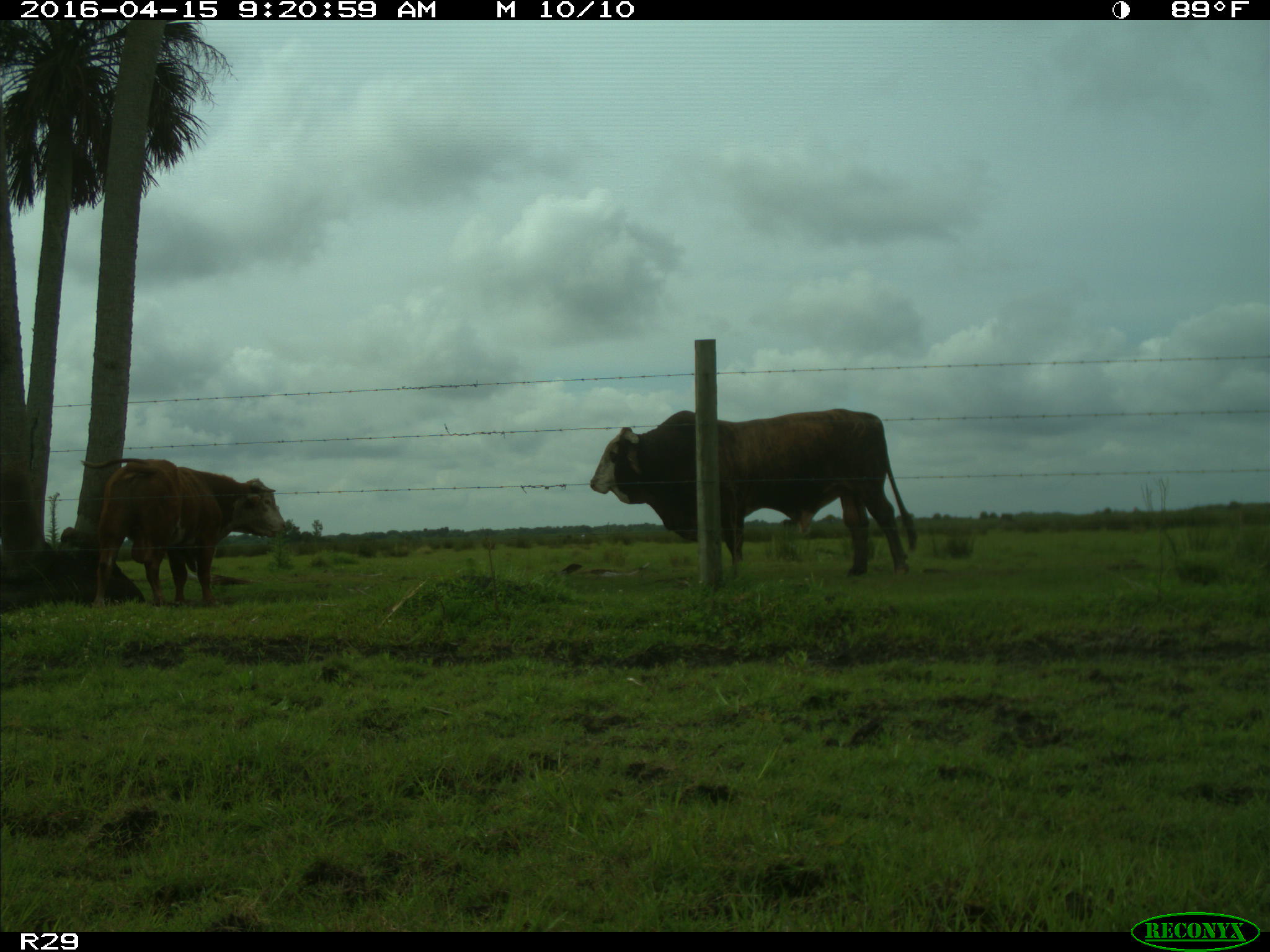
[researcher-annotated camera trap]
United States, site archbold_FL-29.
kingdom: Animalia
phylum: Chordata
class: Mammalia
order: Artiodactyla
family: Bovidae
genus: Bos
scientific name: Bos taurus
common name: domestic cow